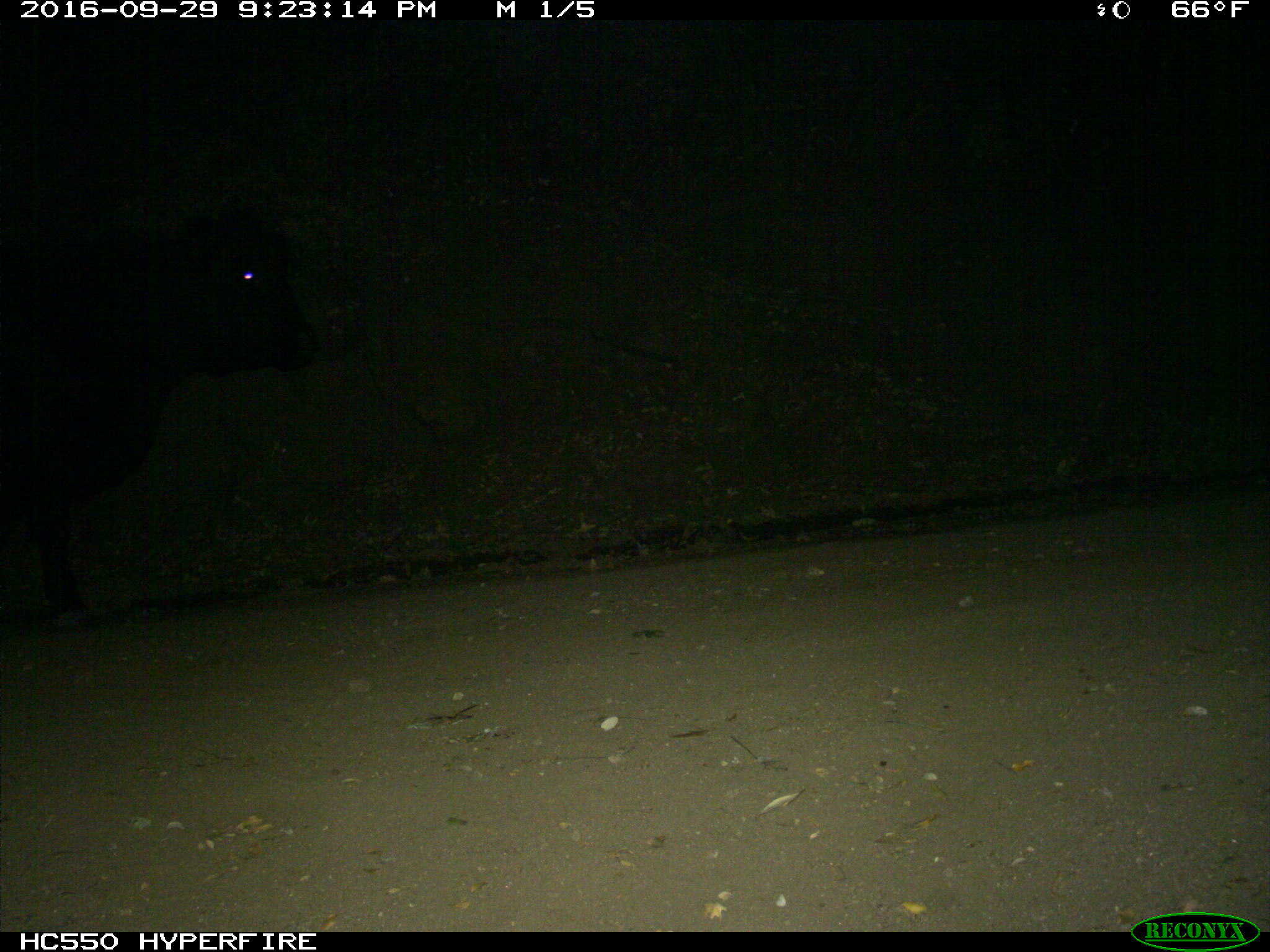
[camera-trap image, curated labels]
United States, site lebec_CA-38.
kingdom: Animalia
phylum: Chordata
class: Mammalia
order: Artiodactyla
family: Bovidae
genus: Bos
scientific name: Bos taurus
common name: domestic cow